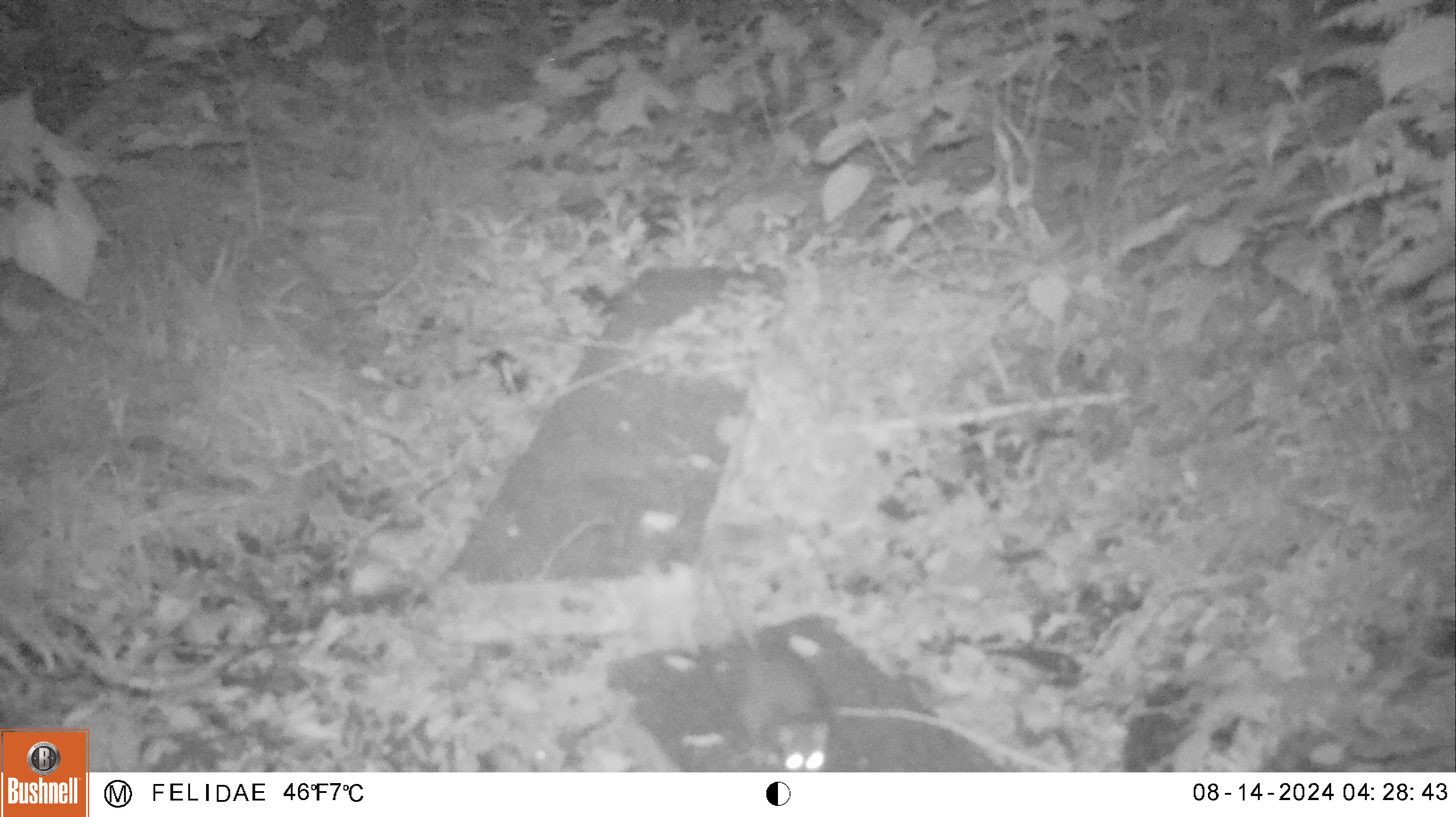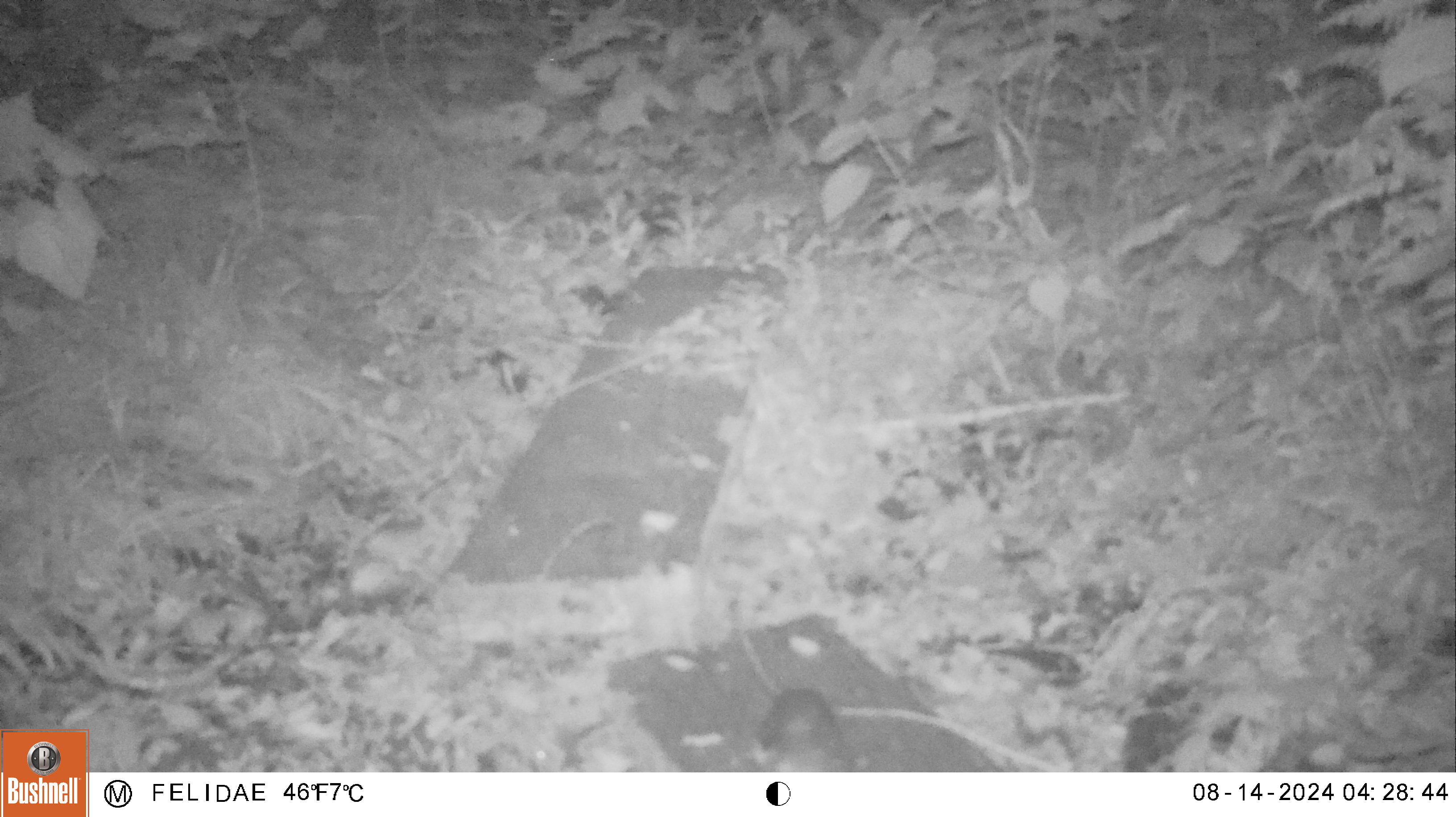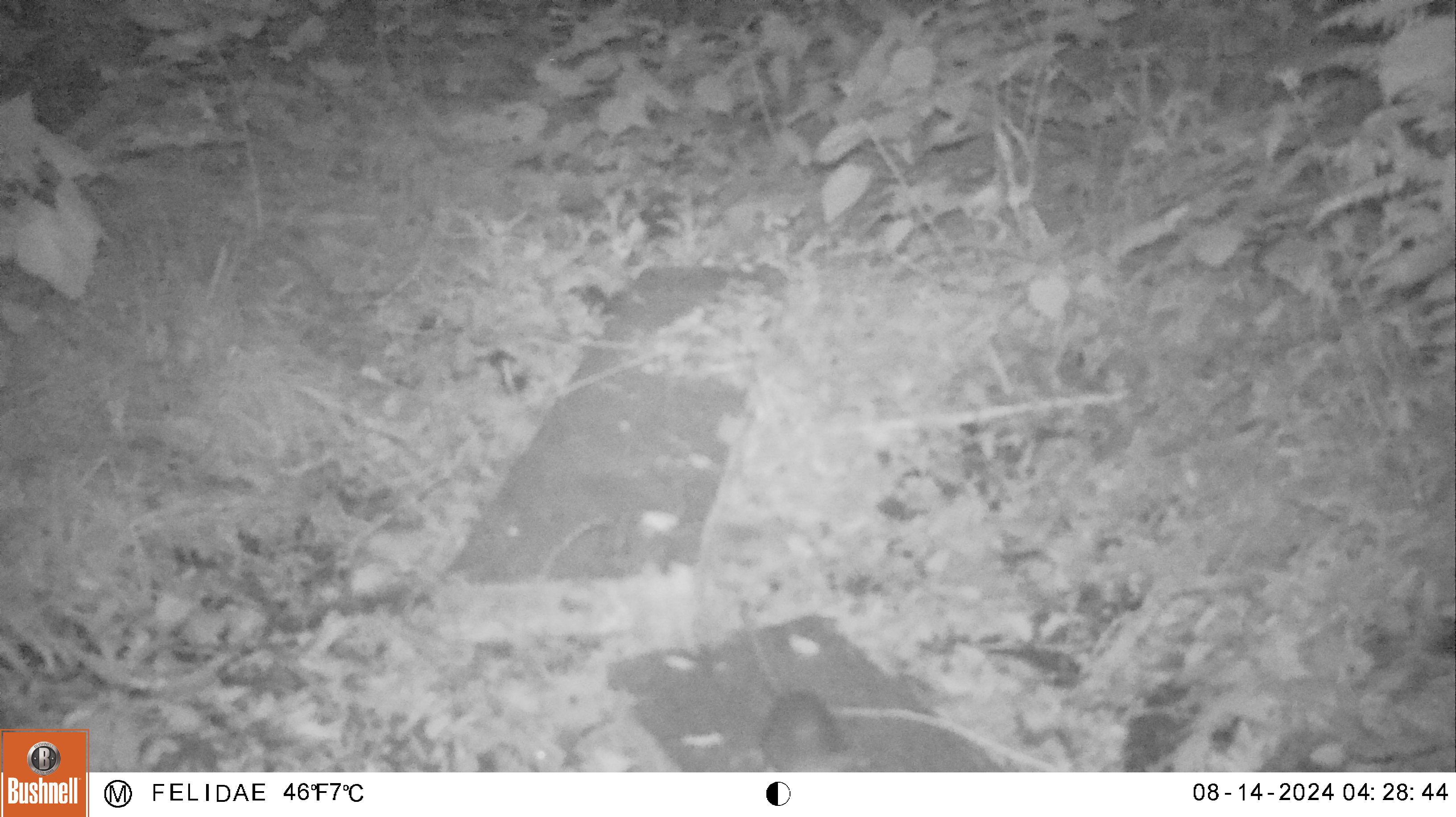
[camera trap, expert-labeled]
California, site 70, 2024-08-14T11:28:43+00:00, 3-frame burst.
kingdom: Animalia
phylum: Chordata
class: Mammalia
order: Rodentia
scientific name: Rodentia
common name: mouse or rat